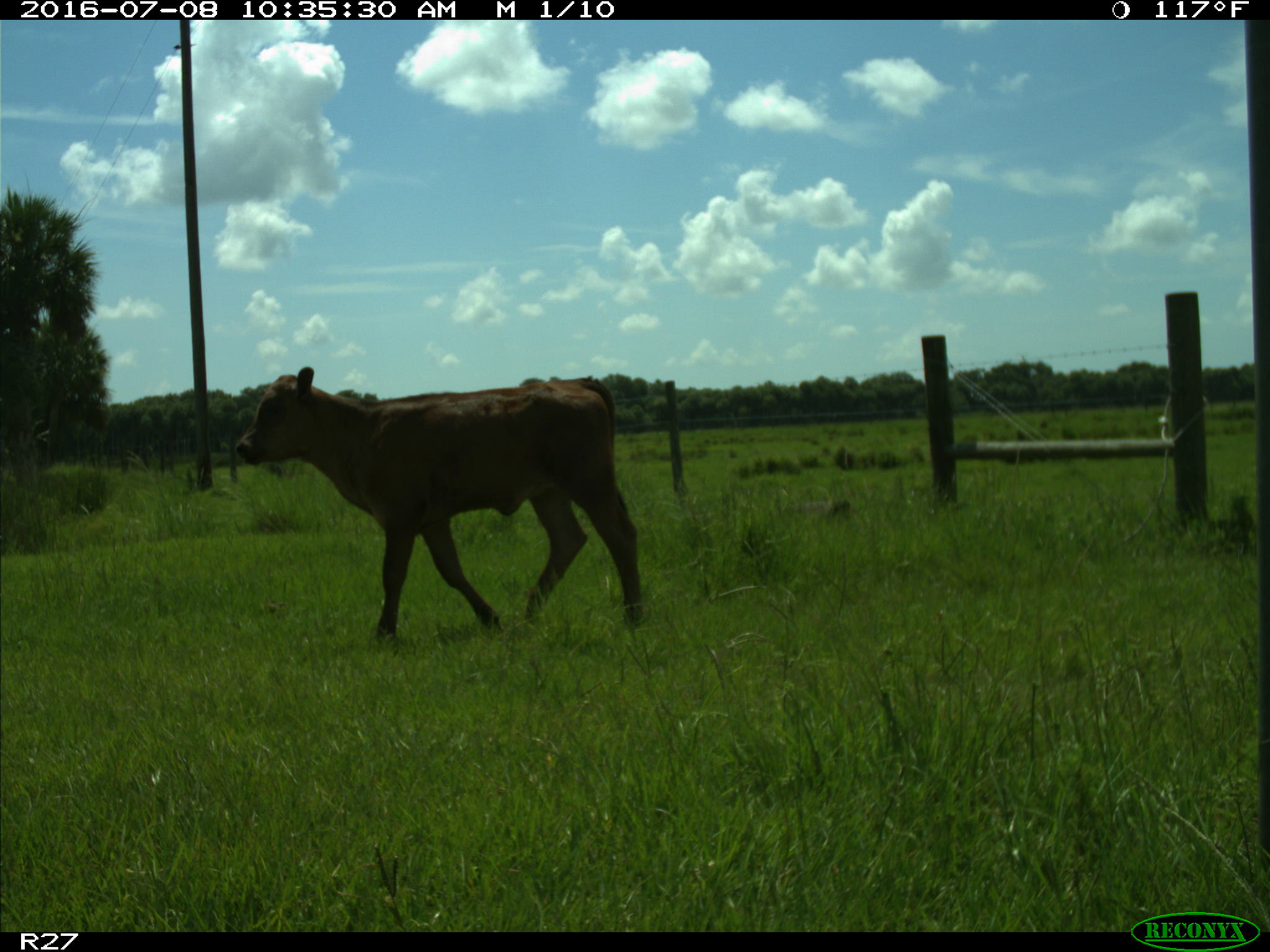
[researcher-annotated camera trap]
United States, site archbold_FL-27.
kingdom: Animalia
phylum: Chordata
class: Mammalia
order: Artiodactyla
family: Bovidae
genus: Bos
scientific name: Bos taurus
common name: domestic cow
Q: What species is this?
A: Bos taurus (domestic cow).